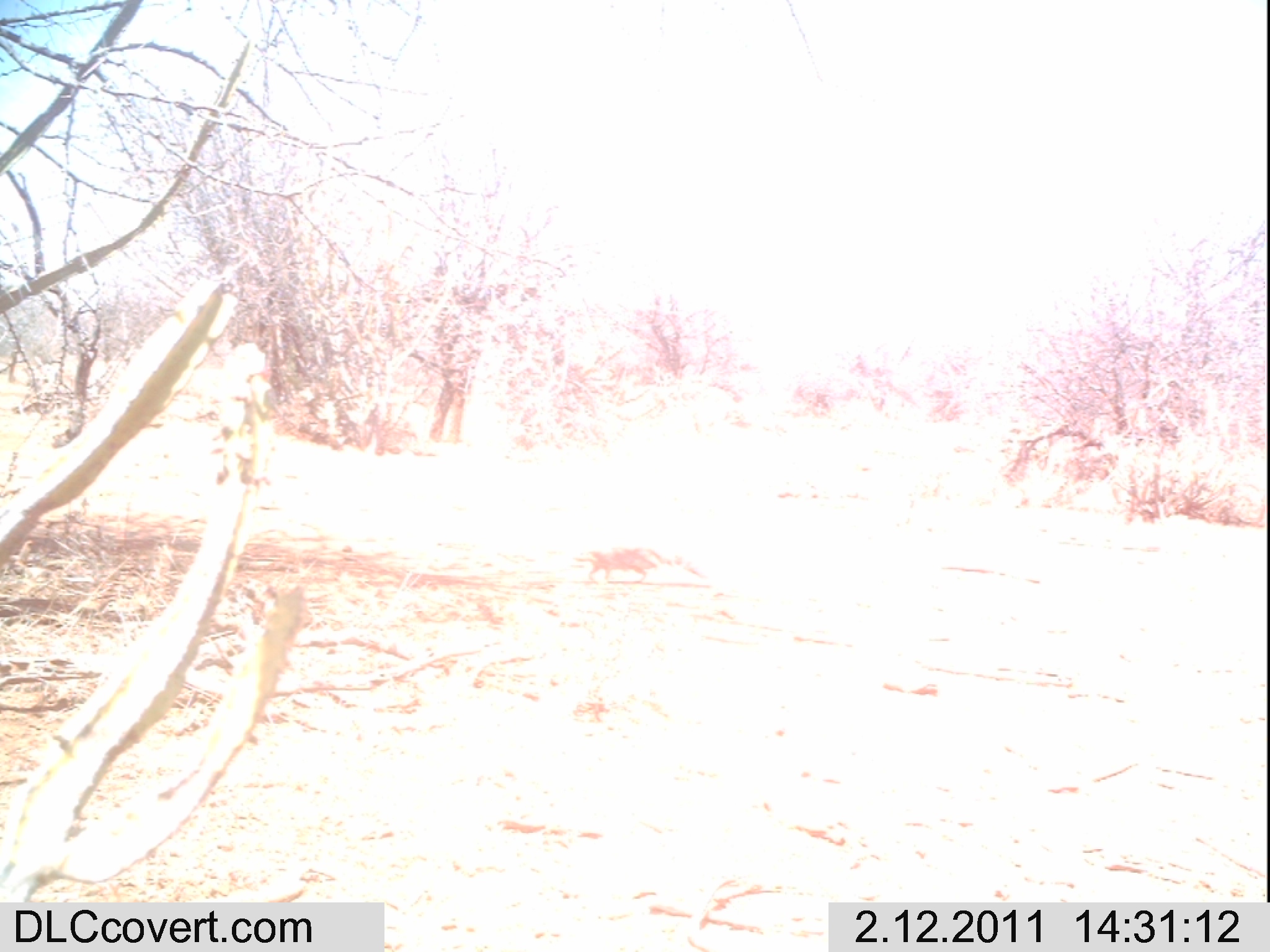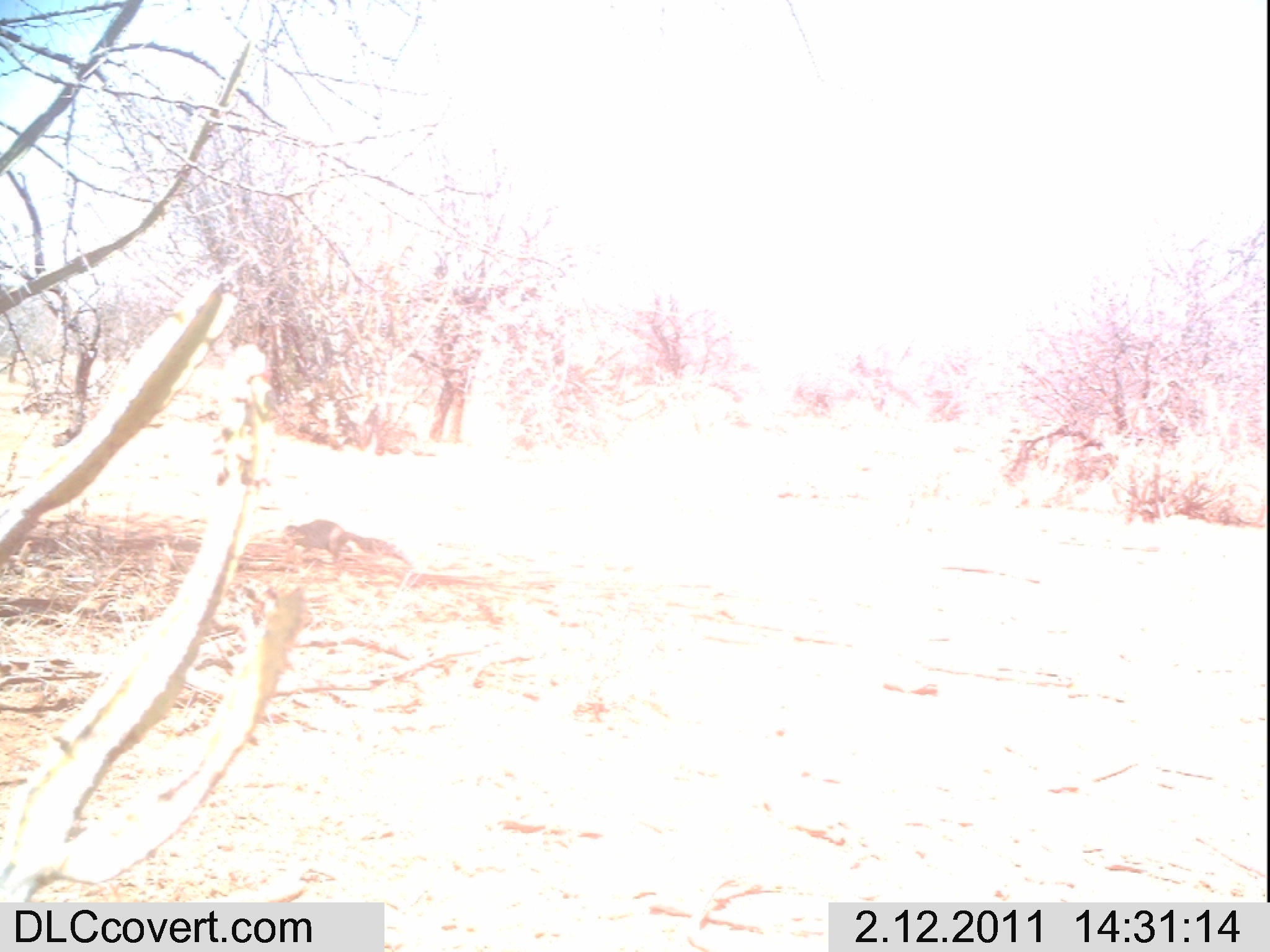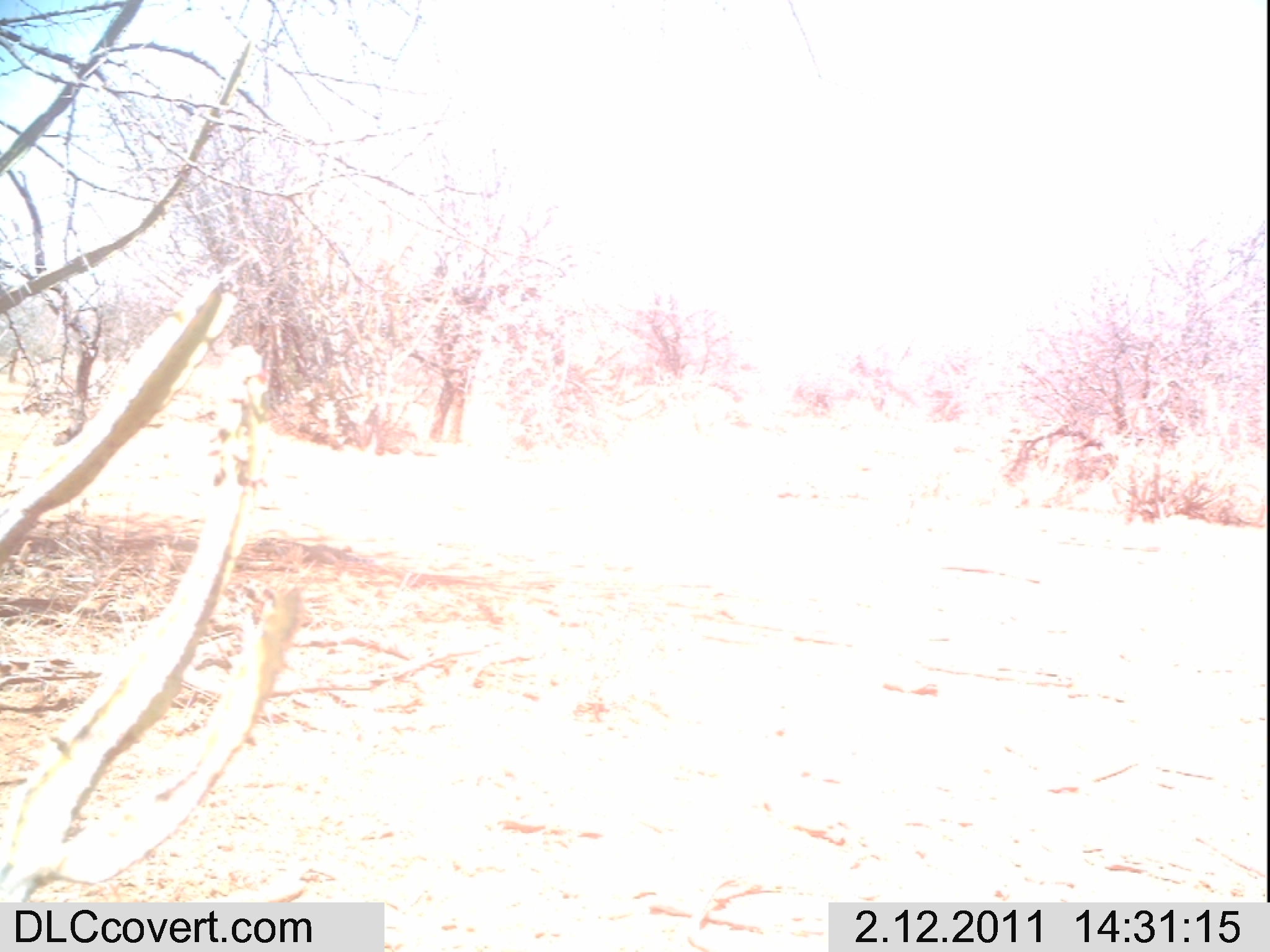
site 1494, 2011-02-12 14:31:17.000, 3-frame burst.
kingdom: Animalia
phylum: Chordata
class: Mammalia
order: Artiodactyla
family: Bovidae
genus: Madoqua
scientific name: Madoqua guentheri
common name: günther's dik-dik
Madoqua guentheri (günther's dik-dik), count 1.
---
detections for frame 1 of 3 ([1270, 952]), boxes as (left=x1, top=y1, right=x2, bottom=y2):
madoqua guentheri: (left=574, top=547, right=707, bottom=582)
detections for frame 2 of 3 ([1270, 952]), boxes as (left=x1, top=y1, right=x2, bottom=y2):
madoqua guentheri: (left=281, top=519, right=410, bottom=565)